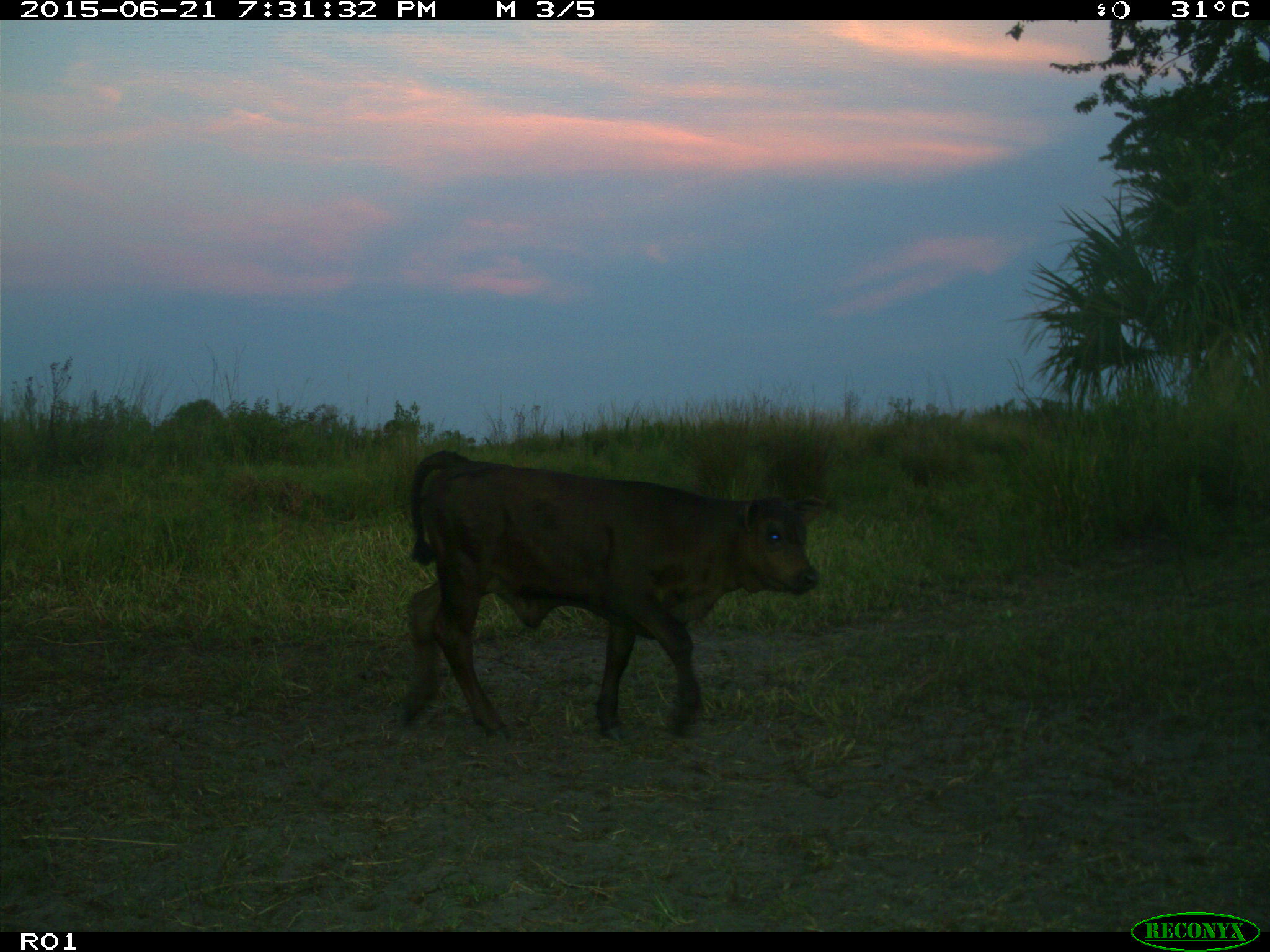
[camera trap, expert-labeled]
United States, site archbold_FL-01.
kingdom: Animalia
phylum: Chordata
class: Mammalia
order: Artiodactyla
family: Bovidae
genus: Bos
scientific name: Bos taurus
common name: domestic cow